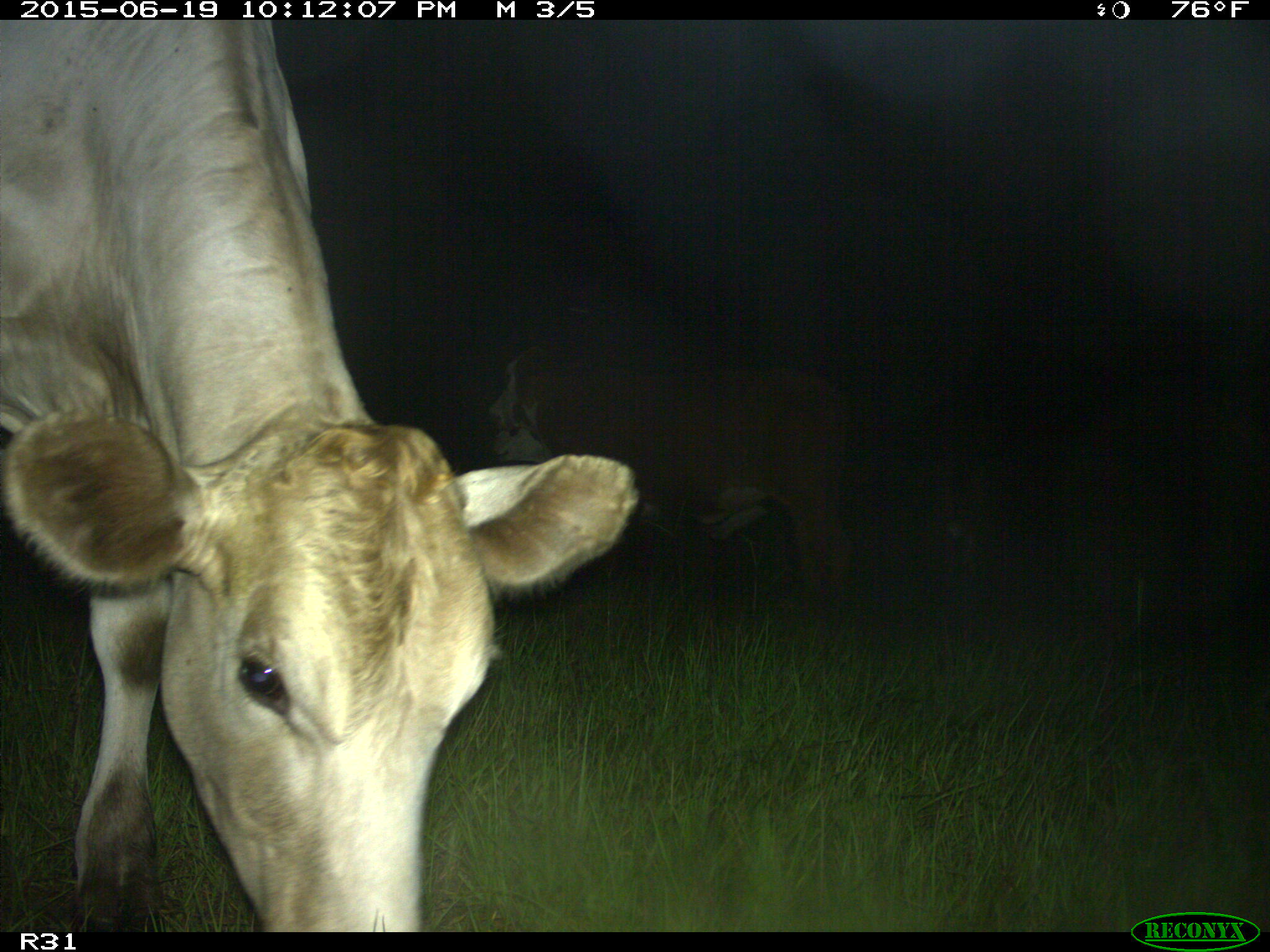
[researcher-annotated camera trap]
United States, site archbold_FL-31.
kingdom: Animalia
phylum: Chordata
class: Mammalia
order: Artiodactyla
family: Bovidae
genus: Bos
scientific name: Bos taurus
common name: domestic cow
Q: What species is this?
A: Bos taurus (domestic cow).